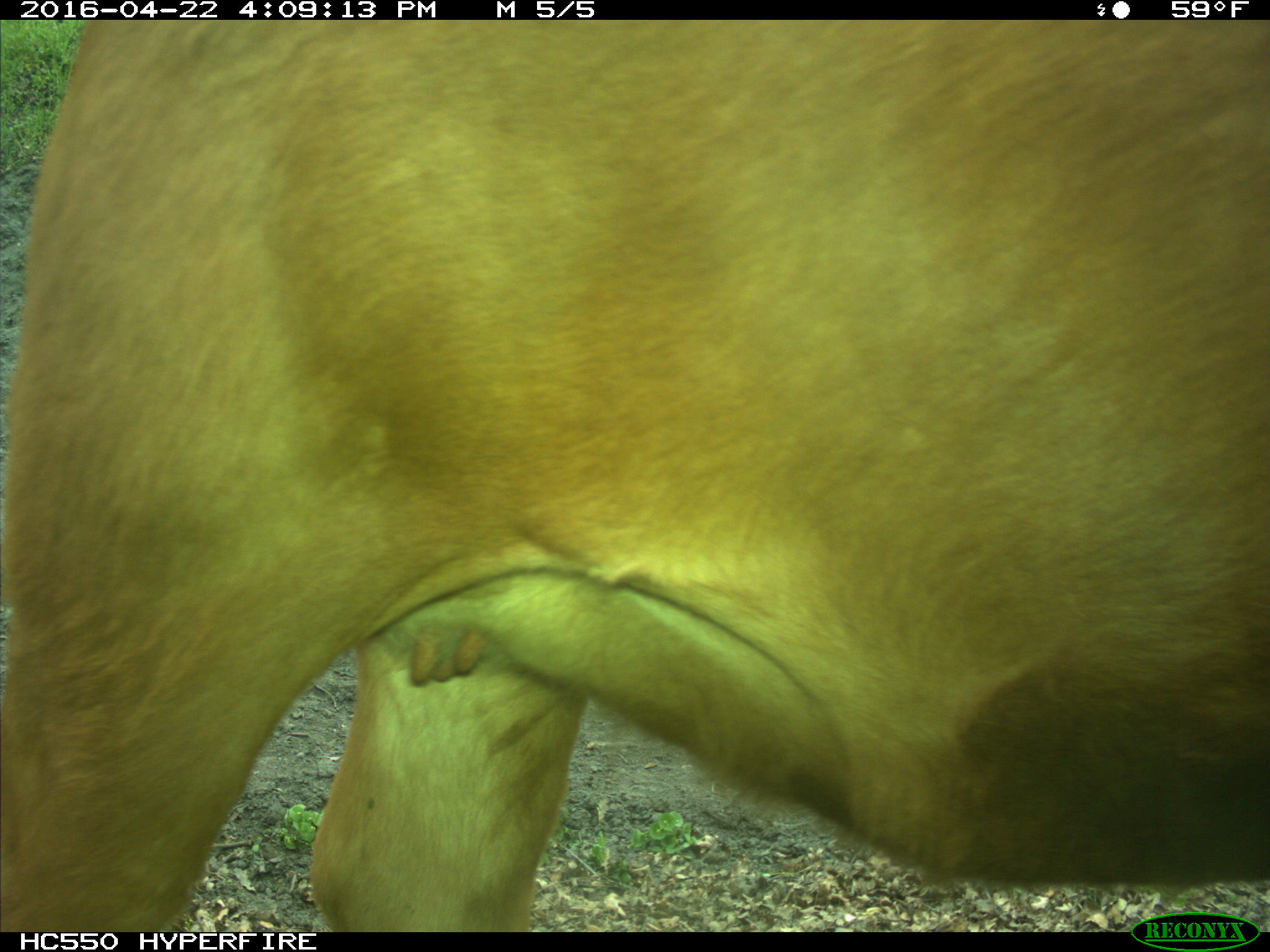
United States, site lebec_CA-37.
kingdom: Animalia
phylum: Chordata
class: Mammalia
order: Artiodactyla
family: Bovidae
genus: Bos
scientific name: Bos taurus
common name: domestic cow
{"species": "Bos taurus (domestic cow)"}